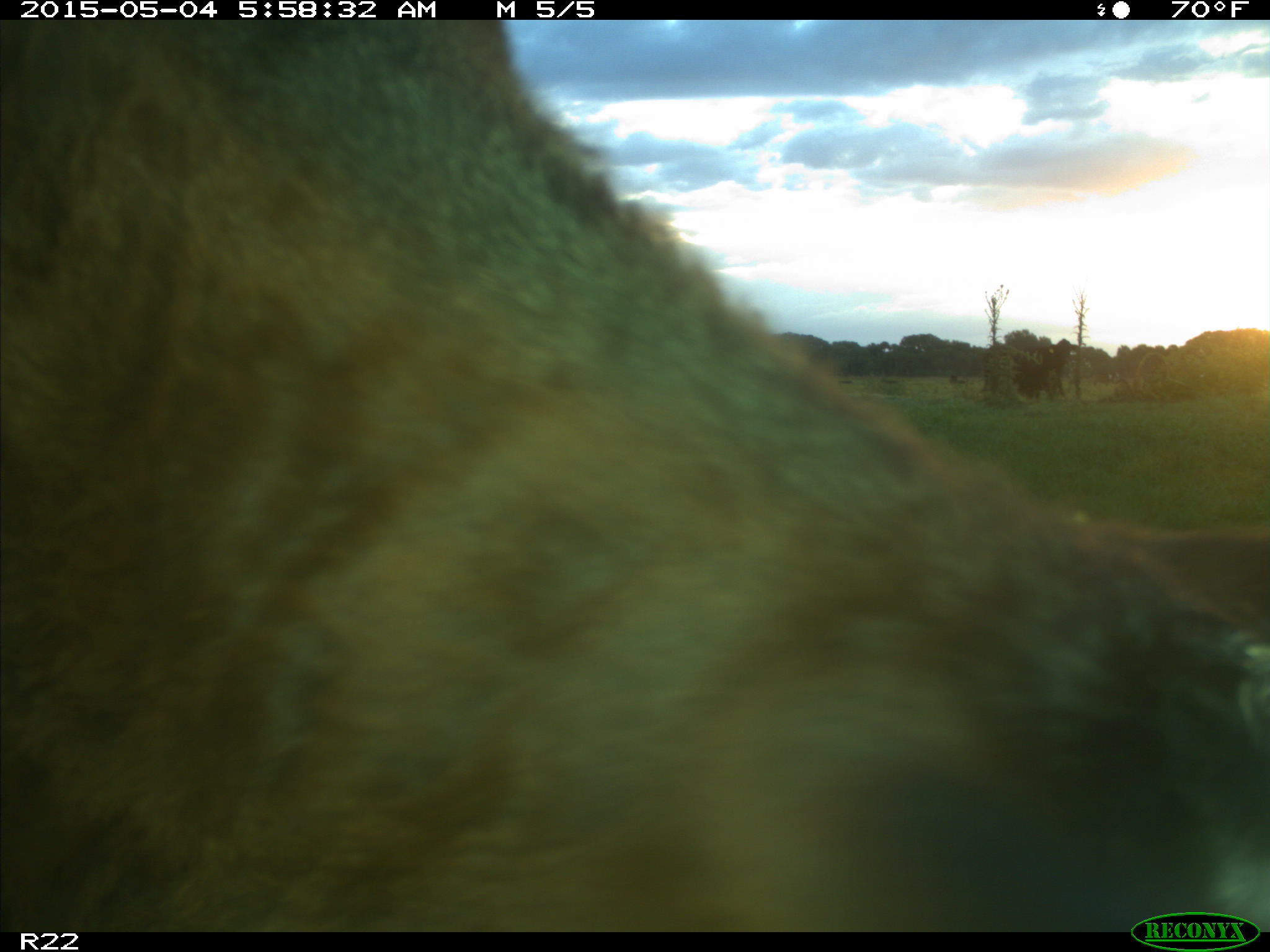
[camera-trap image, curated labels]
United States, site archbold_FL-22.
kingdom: Animalia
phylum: Chordata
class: Mammalia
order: Artiodactyla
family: Bovidae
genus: Bos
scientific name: Bos taurus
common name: domestic cow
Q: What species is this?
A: Bos taurus (domestic cow).